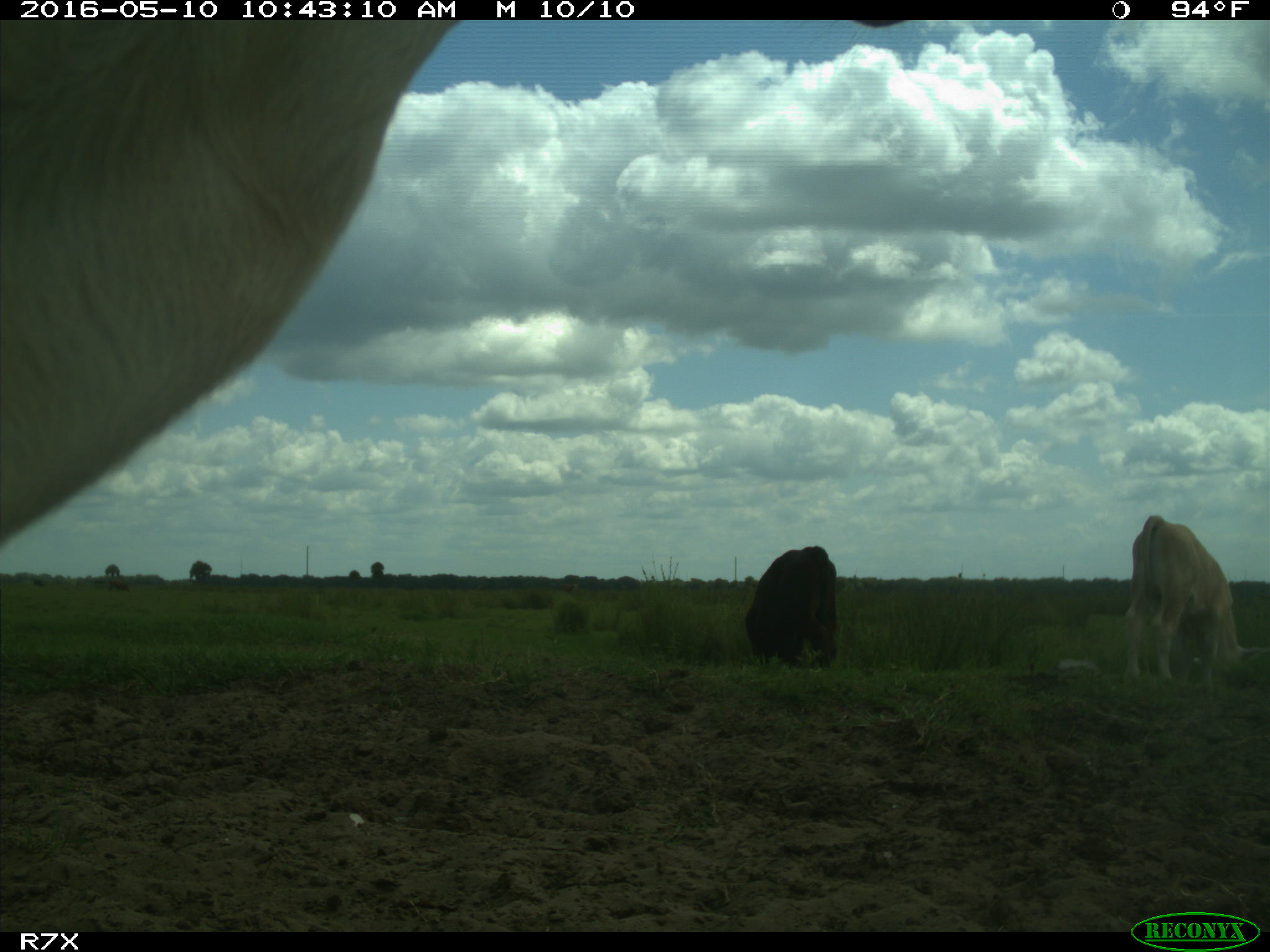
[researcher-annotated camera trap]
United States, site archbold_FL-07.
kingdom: Animalia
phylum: Chordata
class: Mammalia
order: Artiodactyla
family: Bovidae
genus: Bos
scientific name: Bos taurus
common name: domestic cow